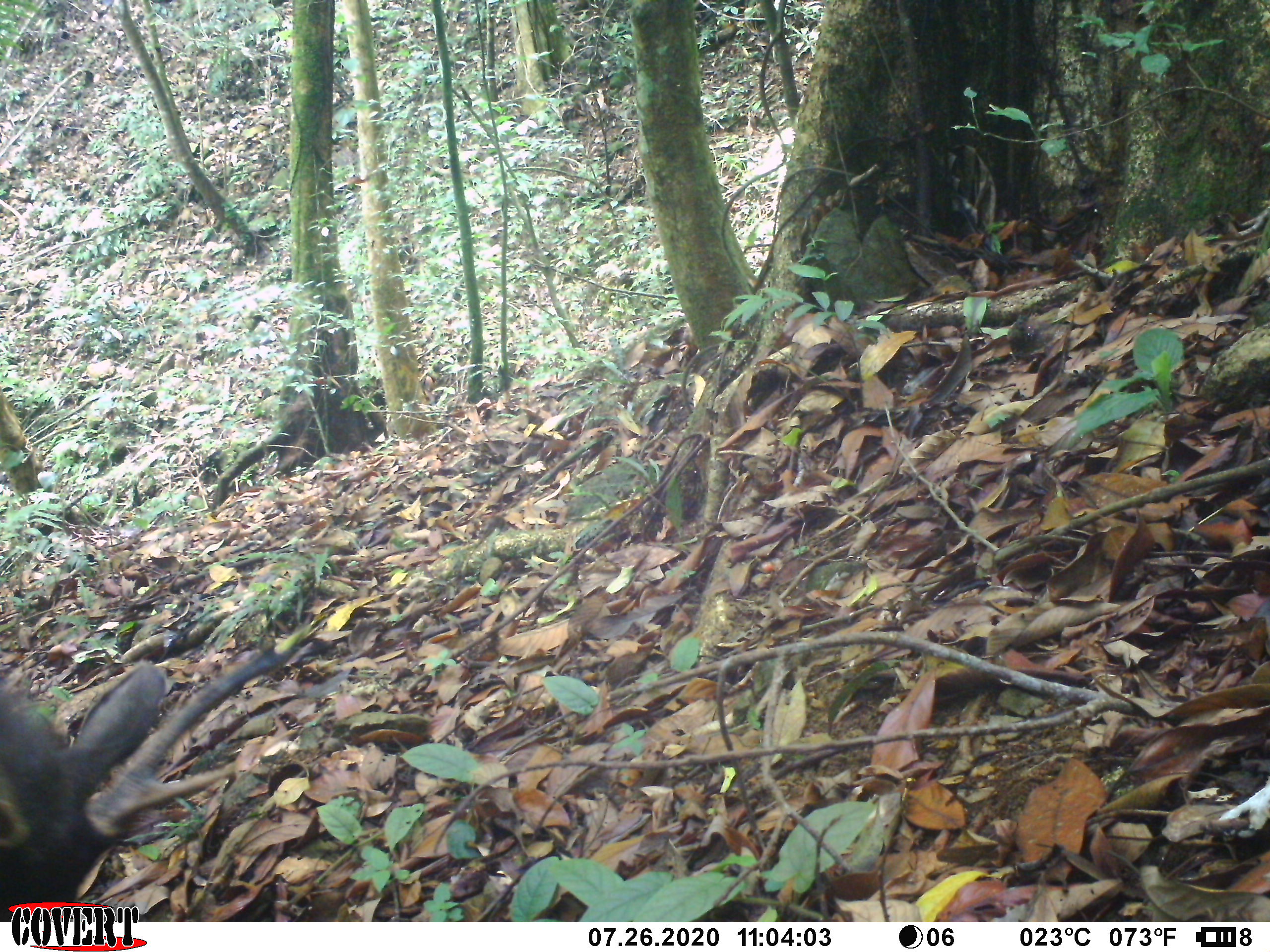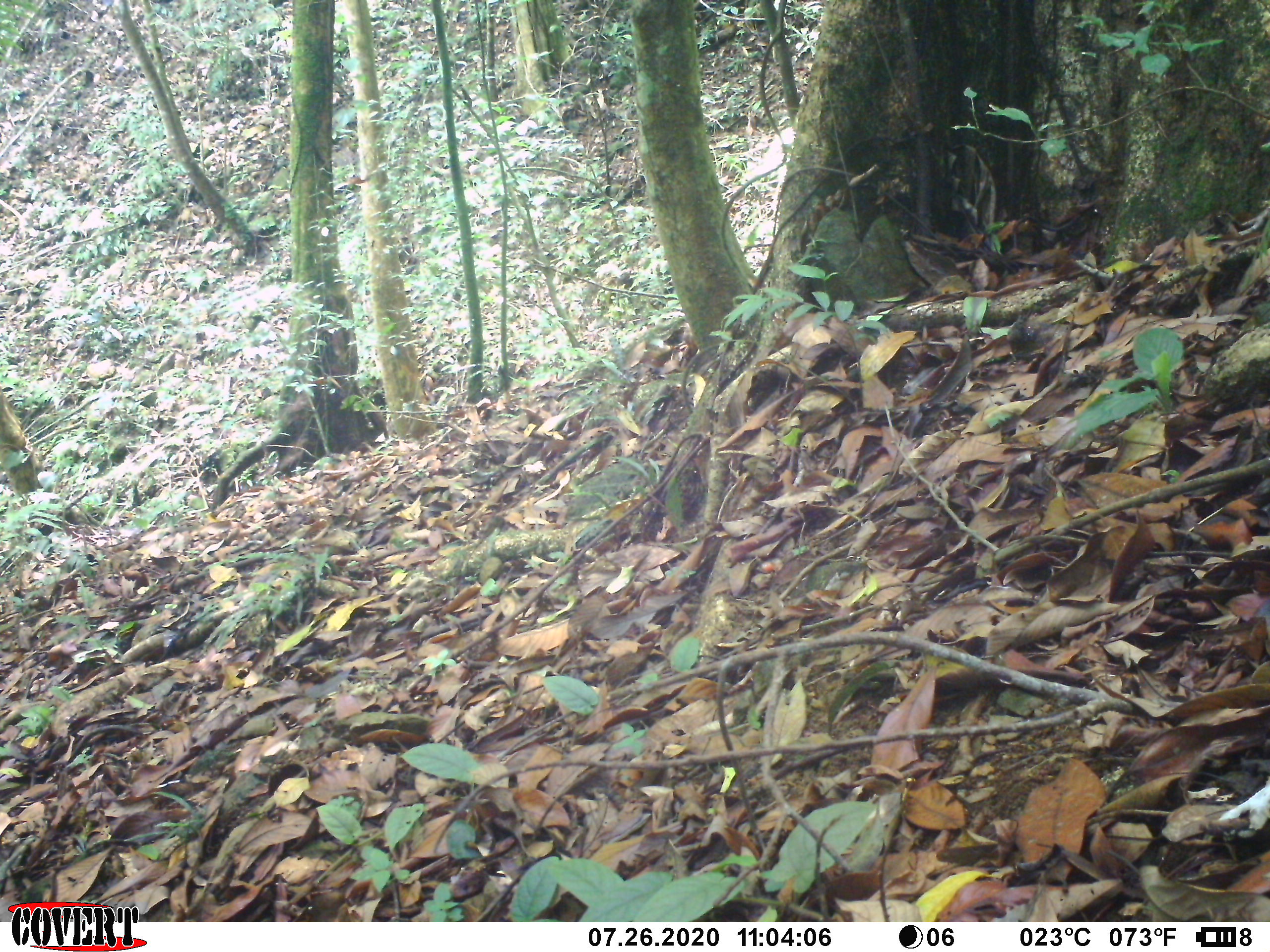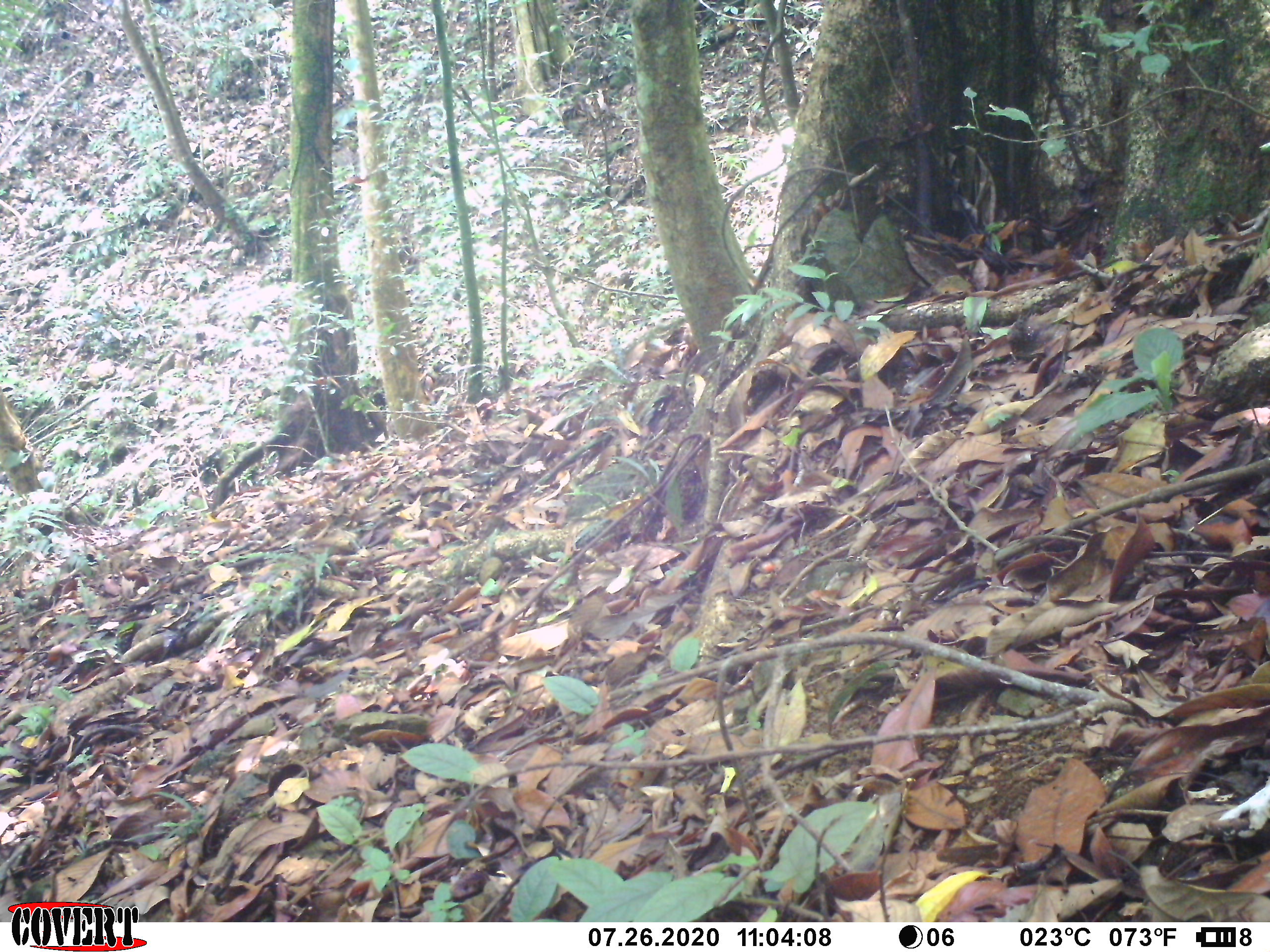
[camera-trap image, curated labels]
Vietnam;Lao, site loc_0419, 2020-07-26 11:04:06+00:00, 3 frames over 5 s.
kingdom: Animalia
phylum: Chordata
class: Mammalia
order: Artiodactyla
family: Cervidae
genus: Rusa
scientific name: Rusa unicolor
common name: sambar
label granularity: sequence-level